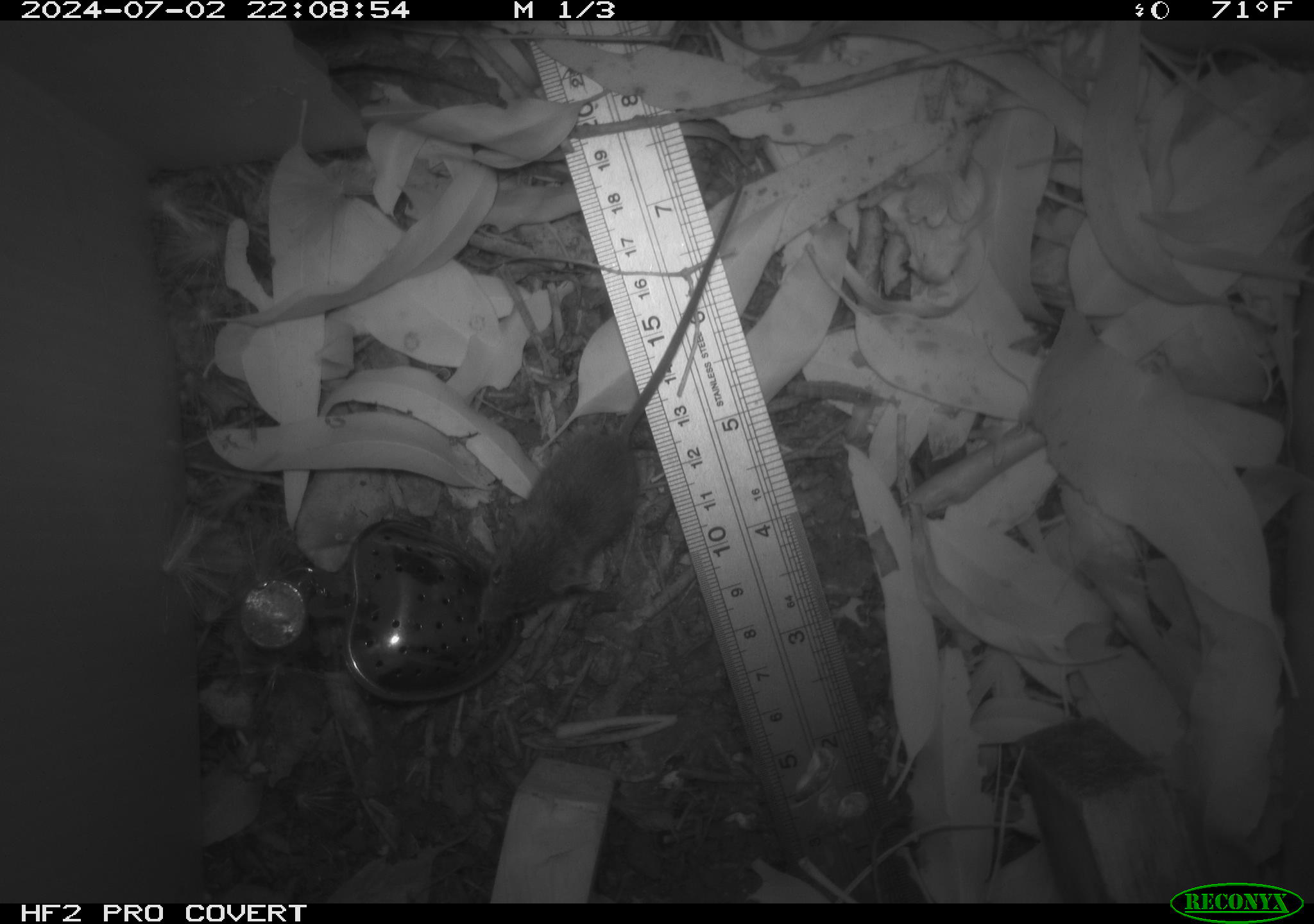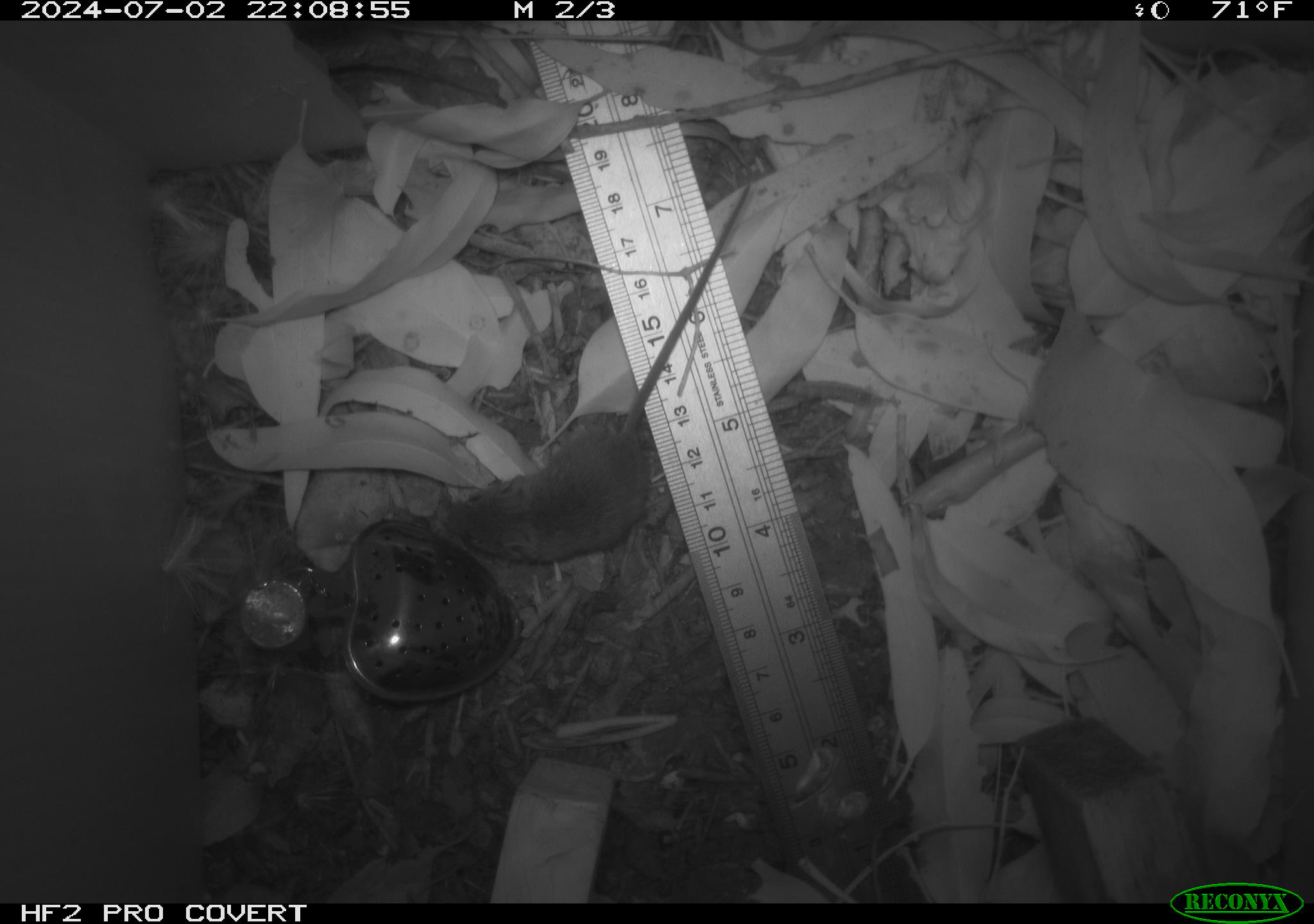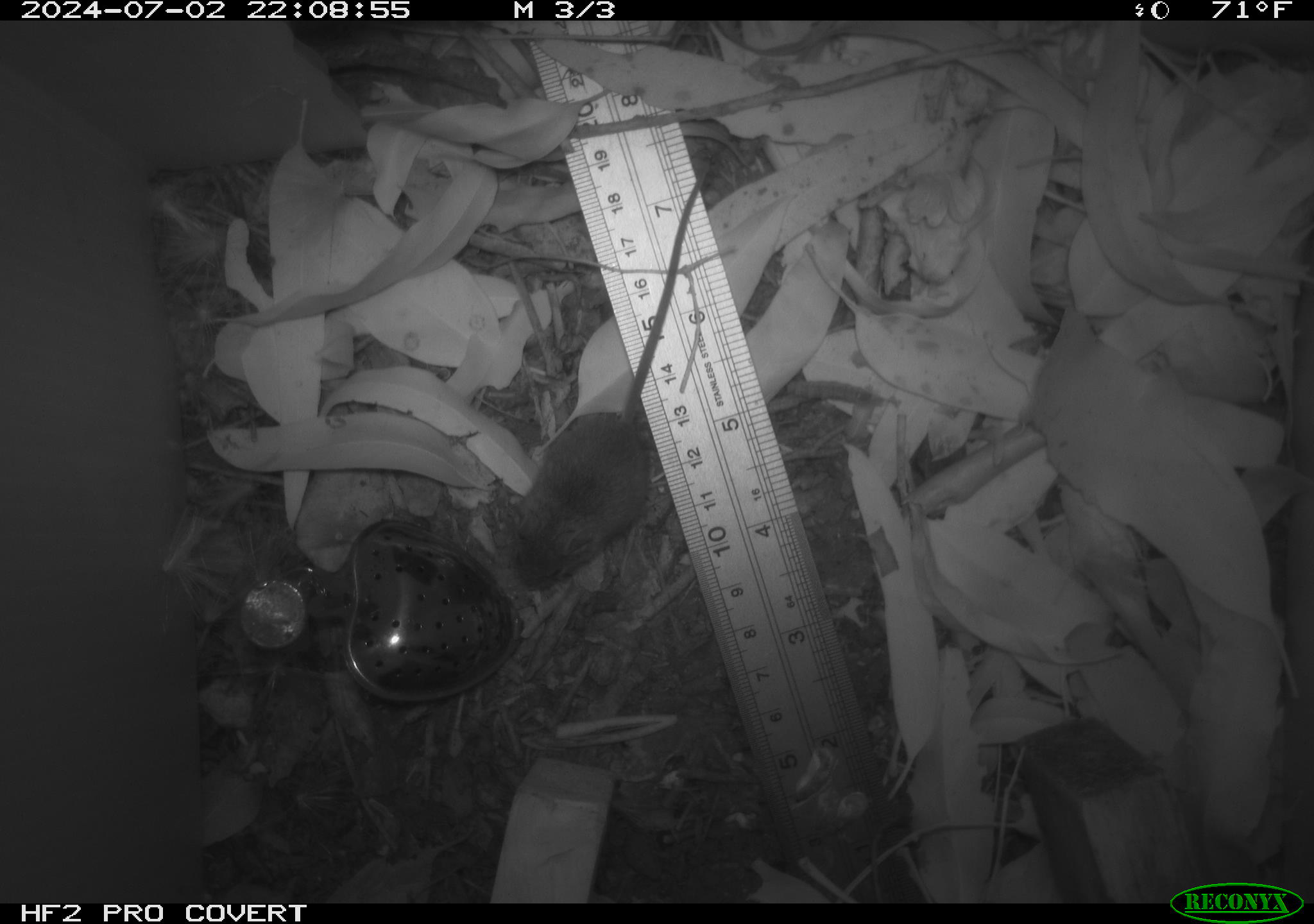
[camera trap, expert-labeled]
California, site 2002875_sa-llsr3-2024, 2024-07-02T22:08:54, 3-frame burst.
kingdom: Animalia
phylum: Chordata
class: Mammalia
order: Rodentia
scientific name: Rodentia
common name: mouse species